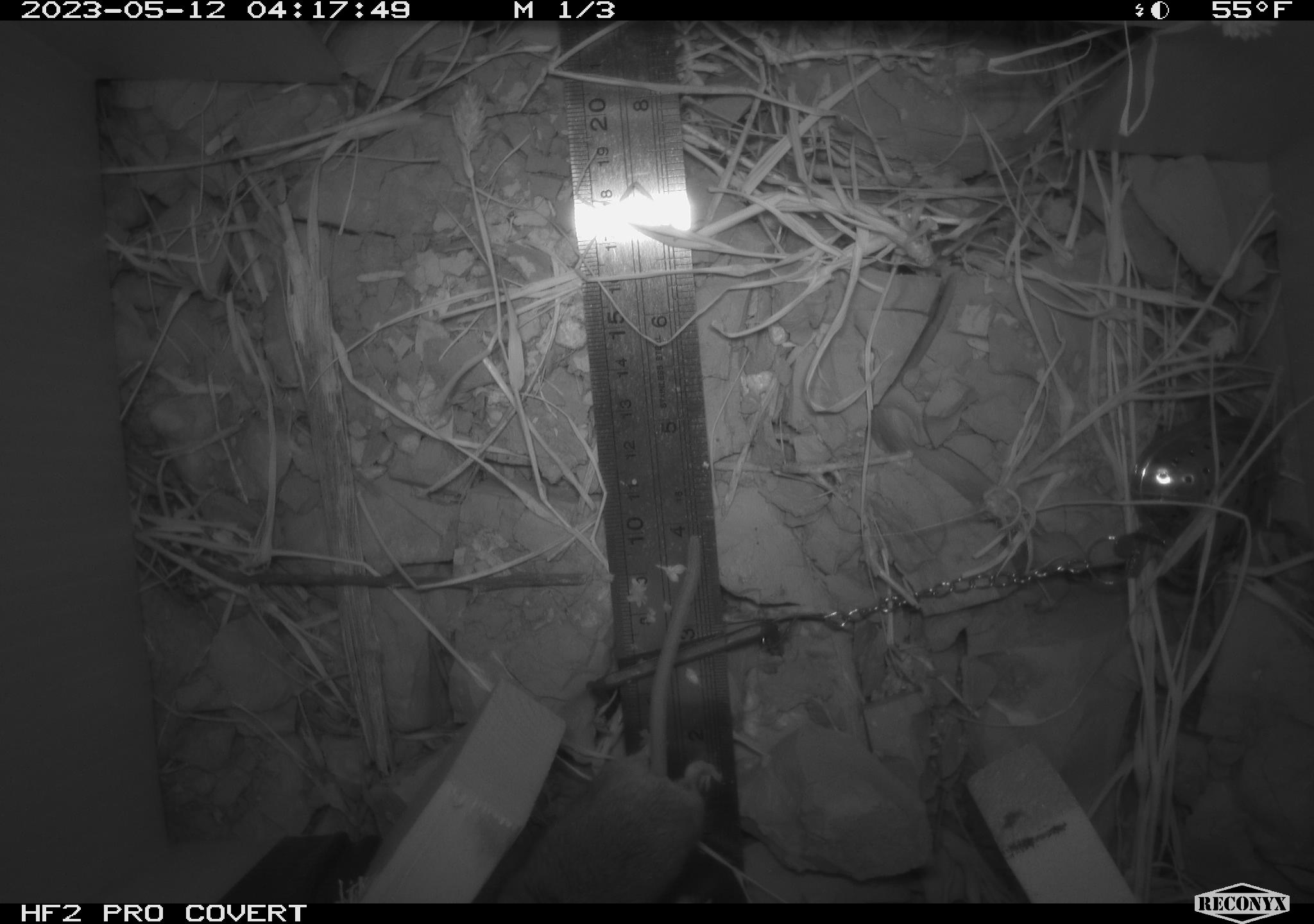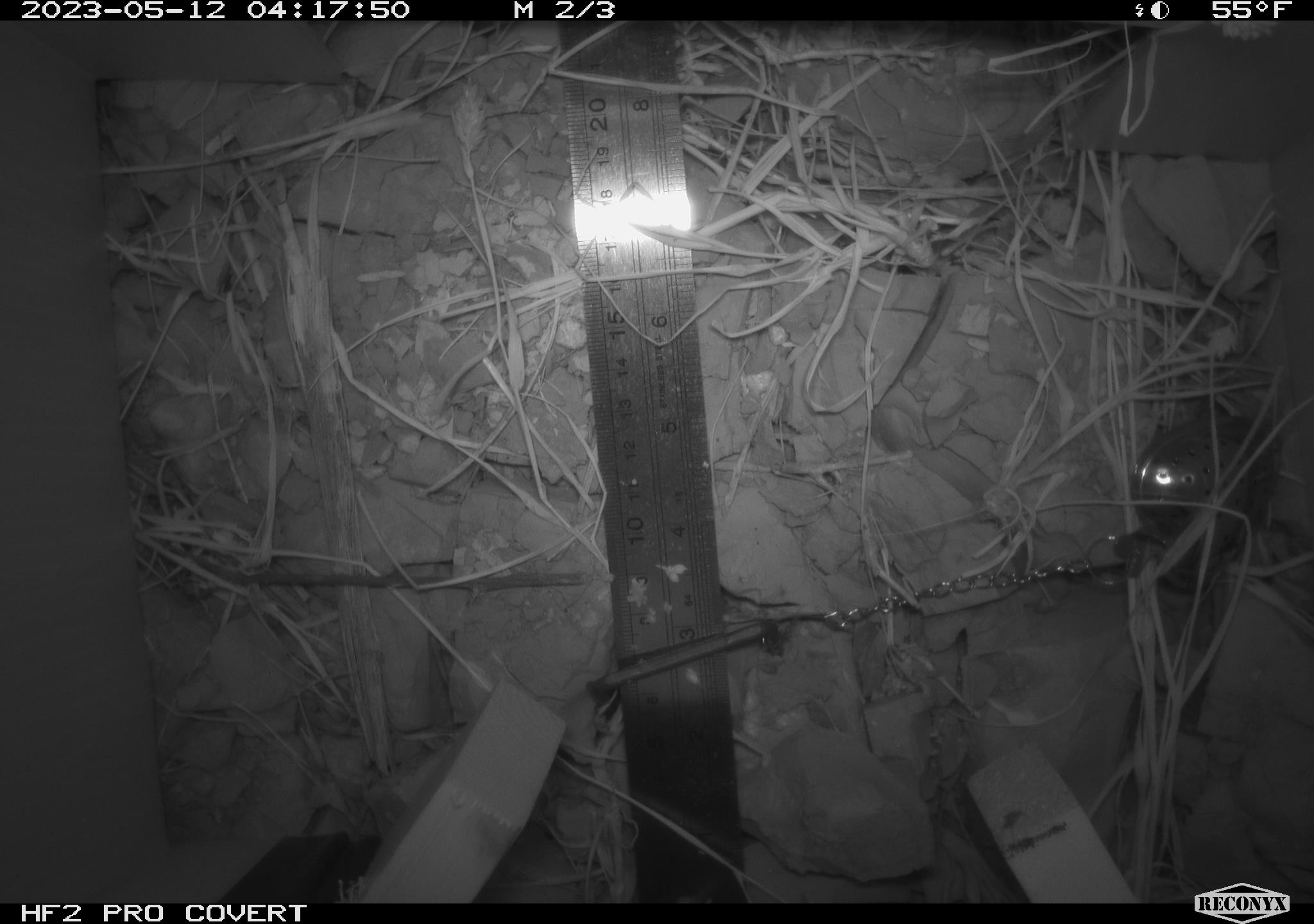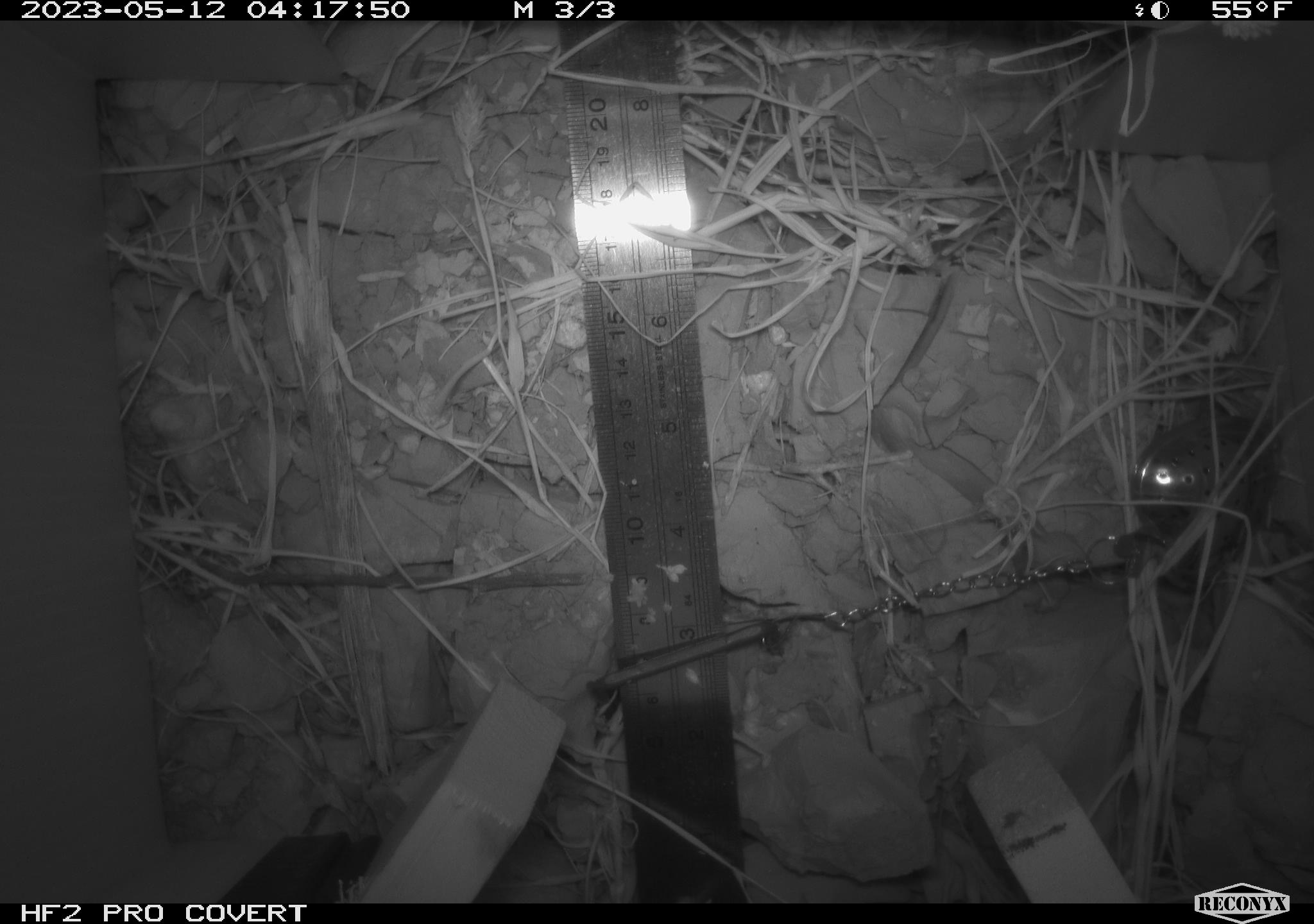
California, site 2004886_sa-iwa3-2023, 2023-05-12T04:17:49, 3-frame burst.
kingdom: Animalia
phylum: Chordata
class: Mammalia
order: Rodentia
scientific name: Rodentia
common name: mouse species